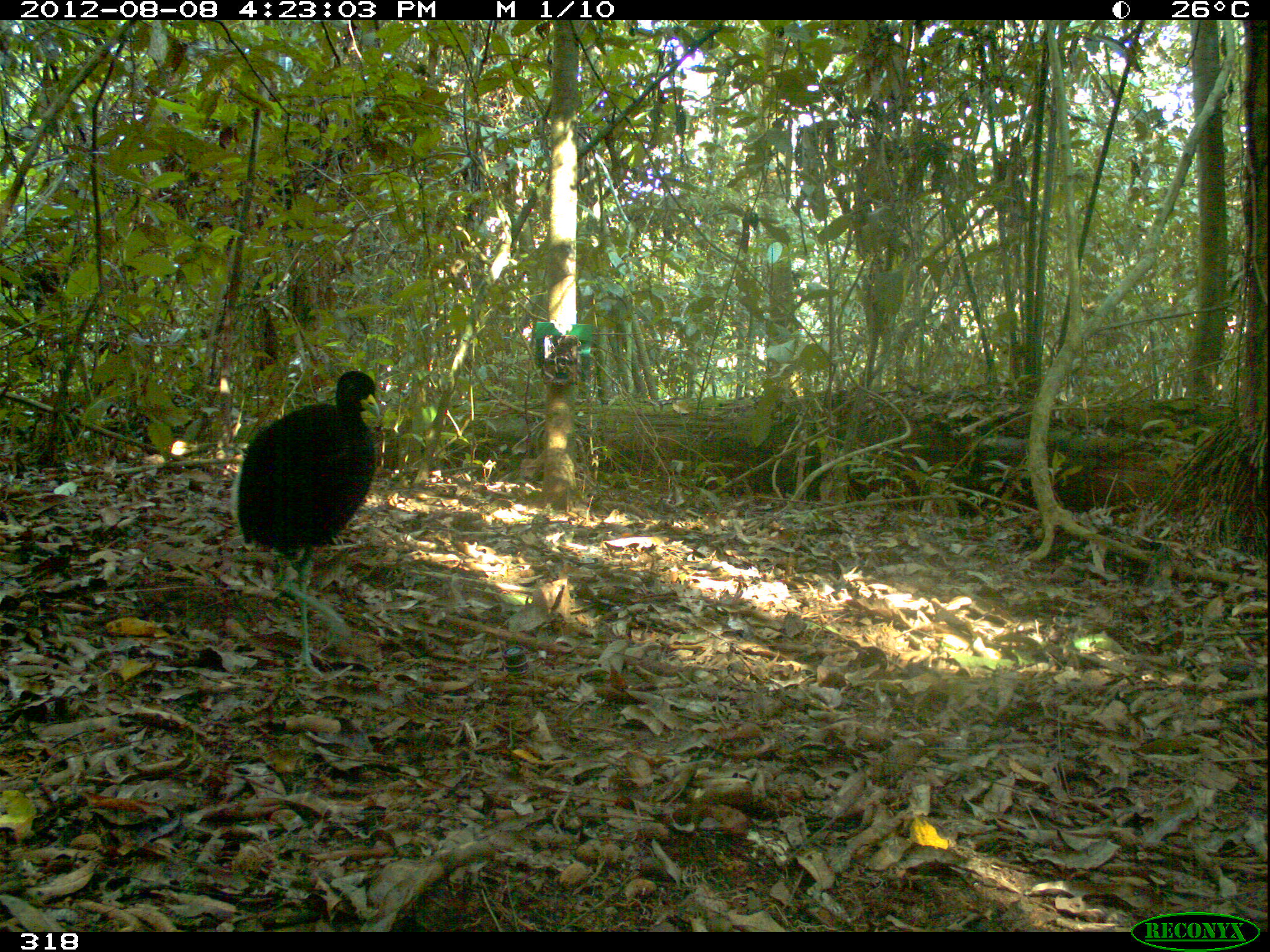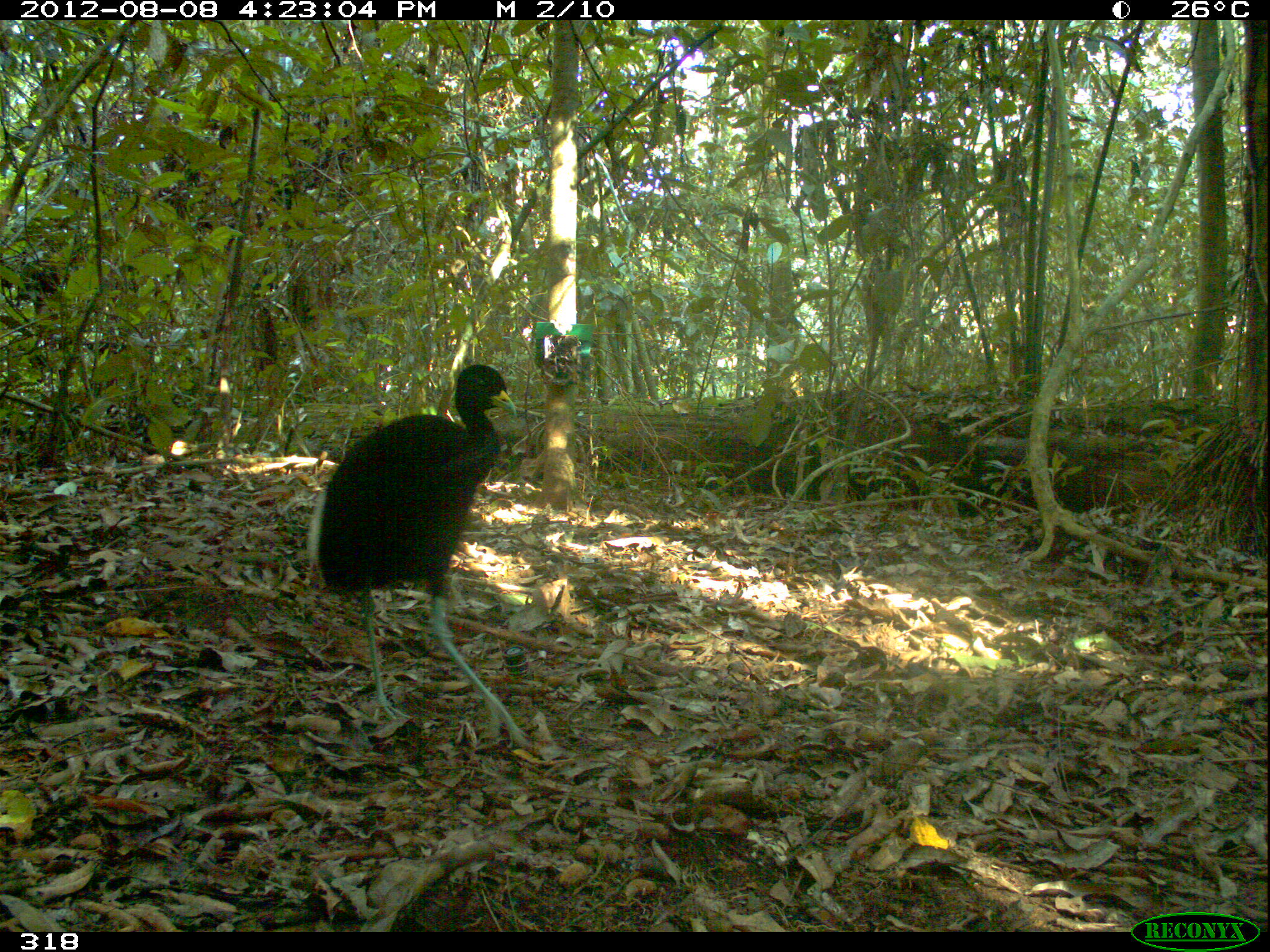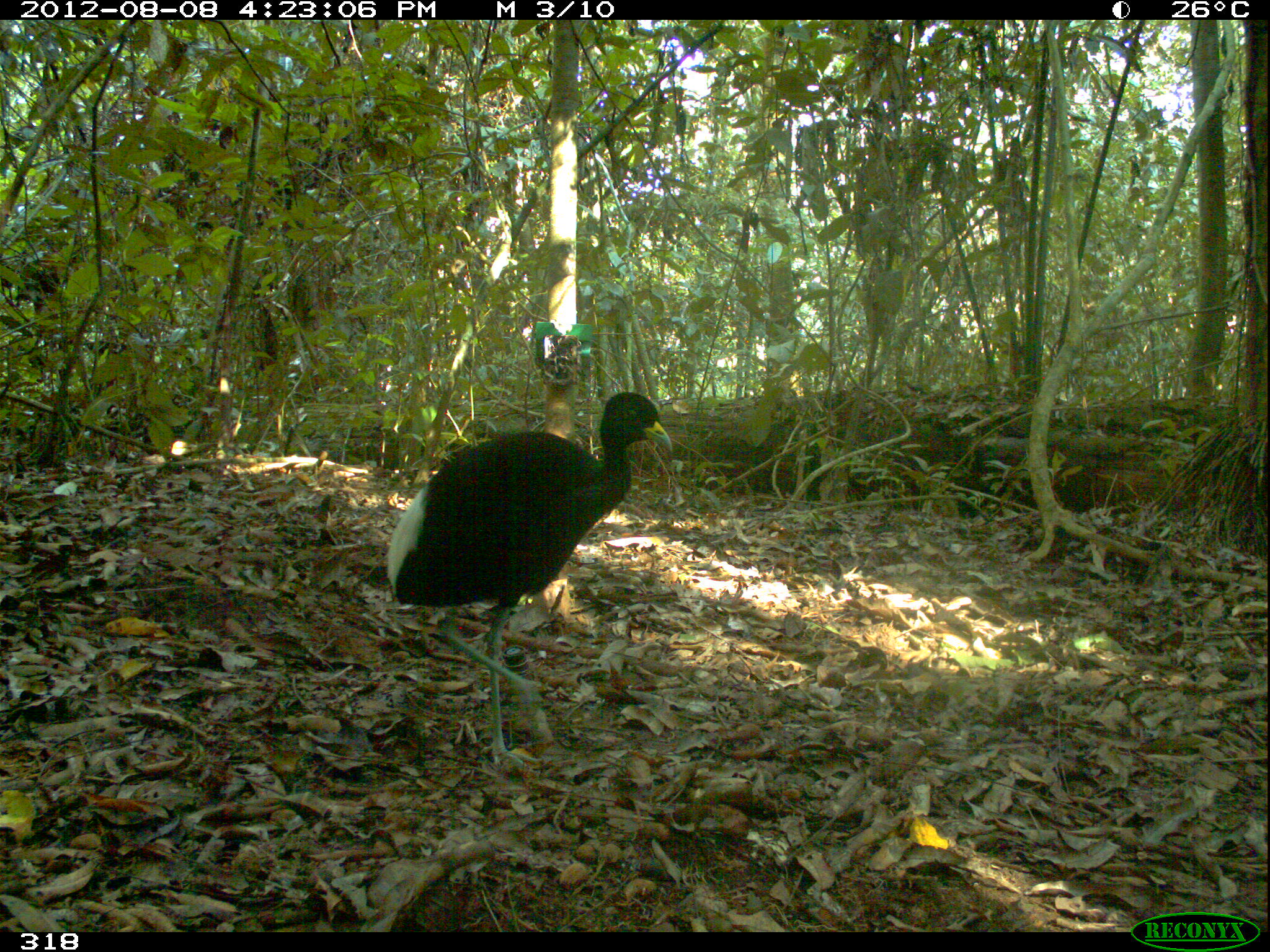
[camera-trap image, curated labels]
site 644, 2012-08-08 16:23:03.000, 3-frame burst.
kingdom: Animalia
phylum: Chordata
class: Aves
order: Gruiformes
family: Psophiidae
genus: Psophia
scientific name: Psophia leucoptera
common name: pale-winged trumpeter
Psophia leucoptera (pale-winged trumpeter).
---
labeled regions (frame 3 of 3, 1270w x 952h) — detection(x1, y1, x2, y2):
psophia leucoptera: detection(383, 391, 673, 774)